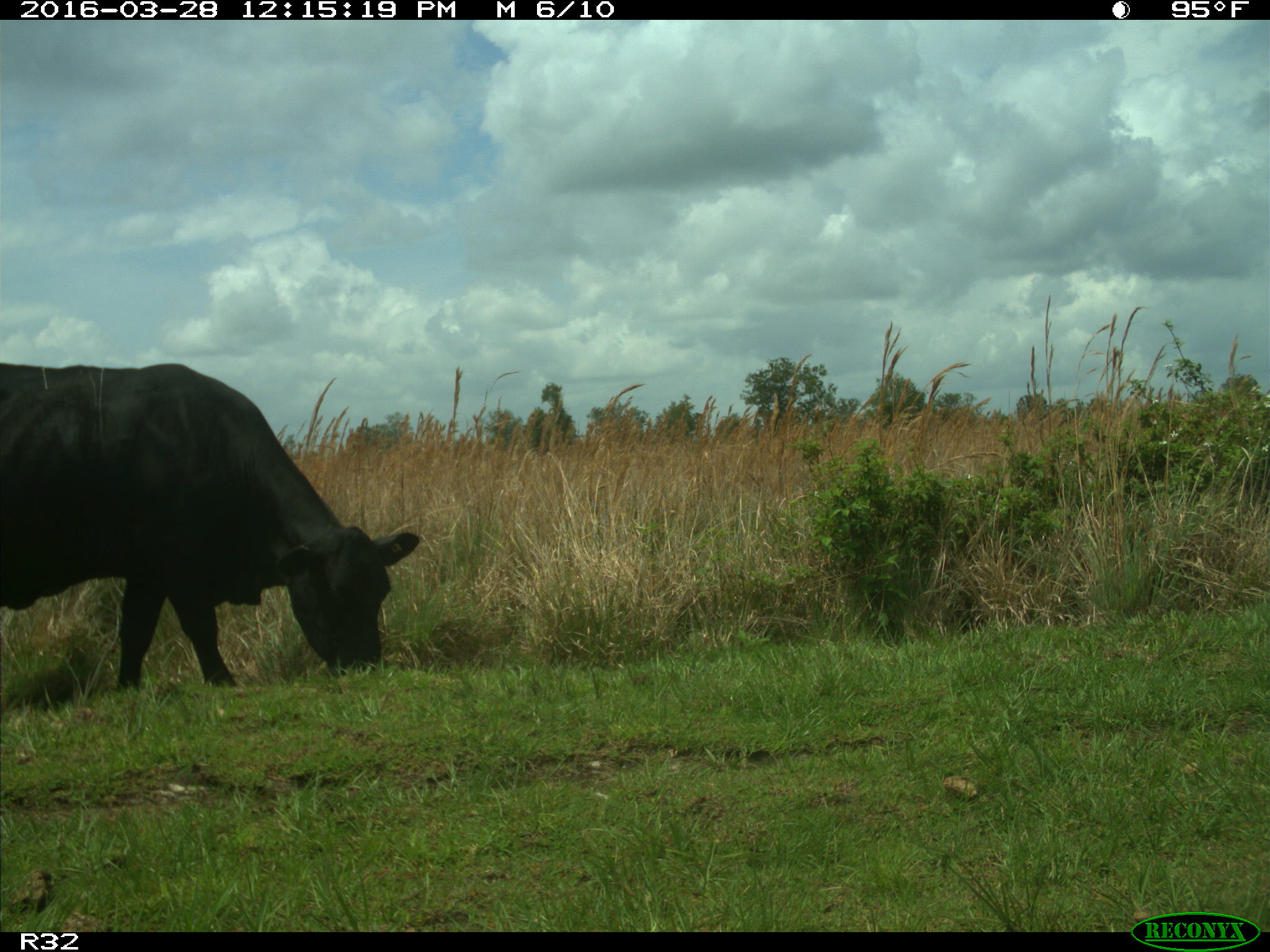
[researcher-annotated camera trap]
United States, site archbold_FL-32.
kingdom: Animalia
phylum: Chordata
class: Mammalia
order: Artiodactyla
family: Bovidae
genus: Bos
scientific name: Bos taurus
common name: domestic cow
Bos taurus (domestic cow).